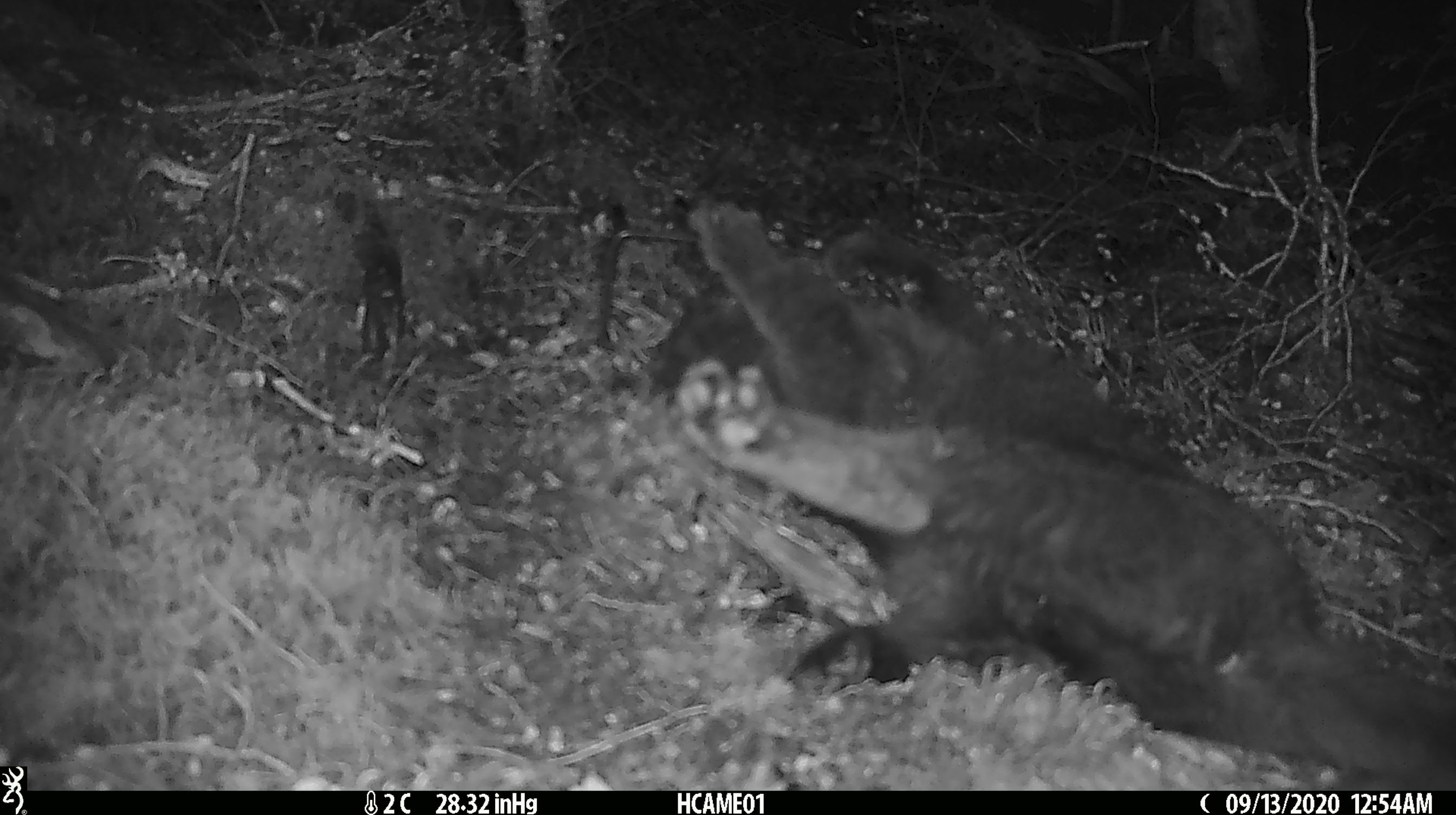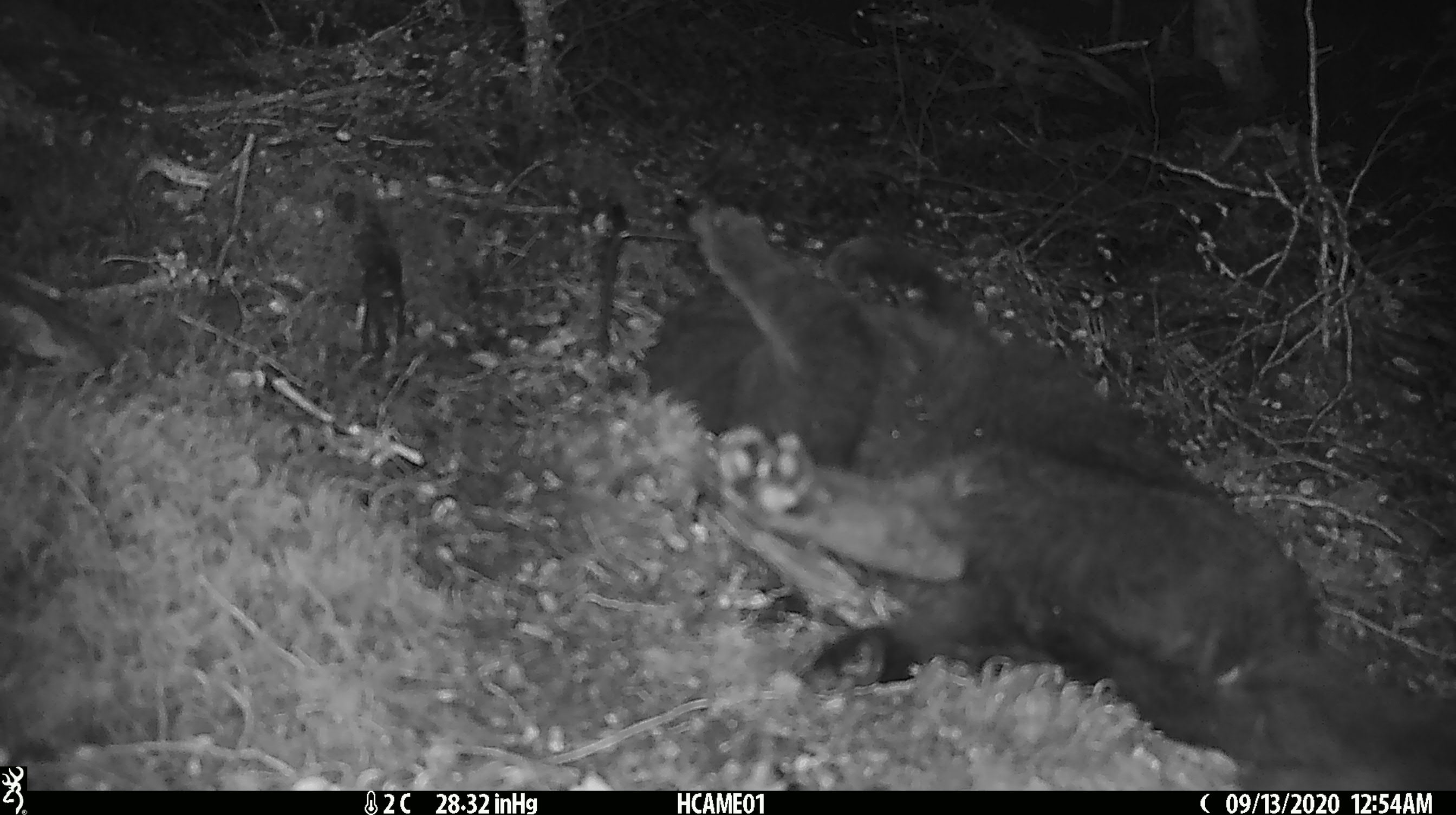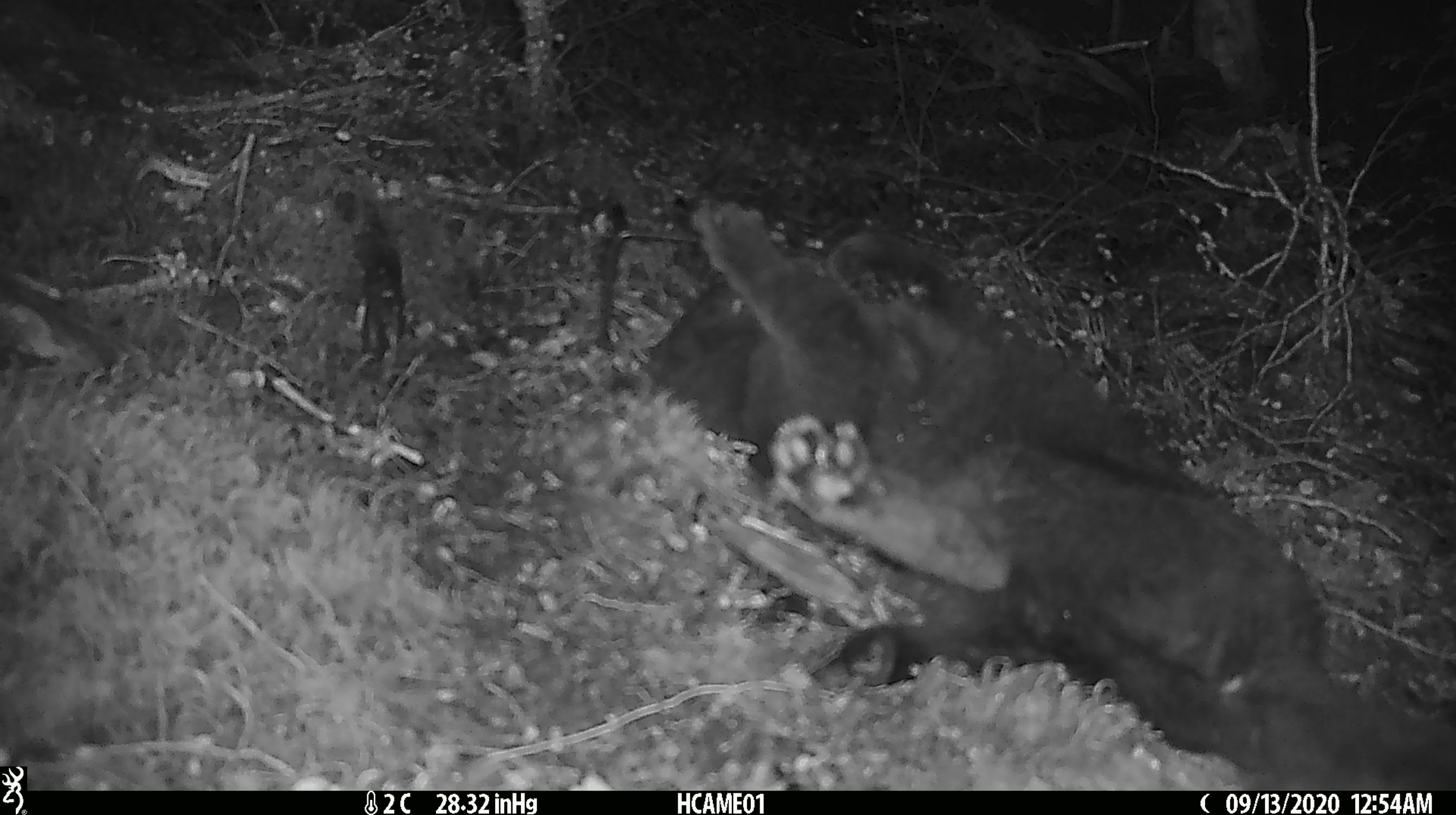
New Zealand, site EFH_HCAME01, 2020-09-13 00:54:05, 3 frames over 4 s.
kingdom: Animalia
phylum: Chordata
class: Mammalia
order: Carnivora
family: Felidae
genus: Felis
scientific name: Felis catus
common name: domestic cat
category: cat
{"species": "cat (domestic cat) (Felis catus)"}